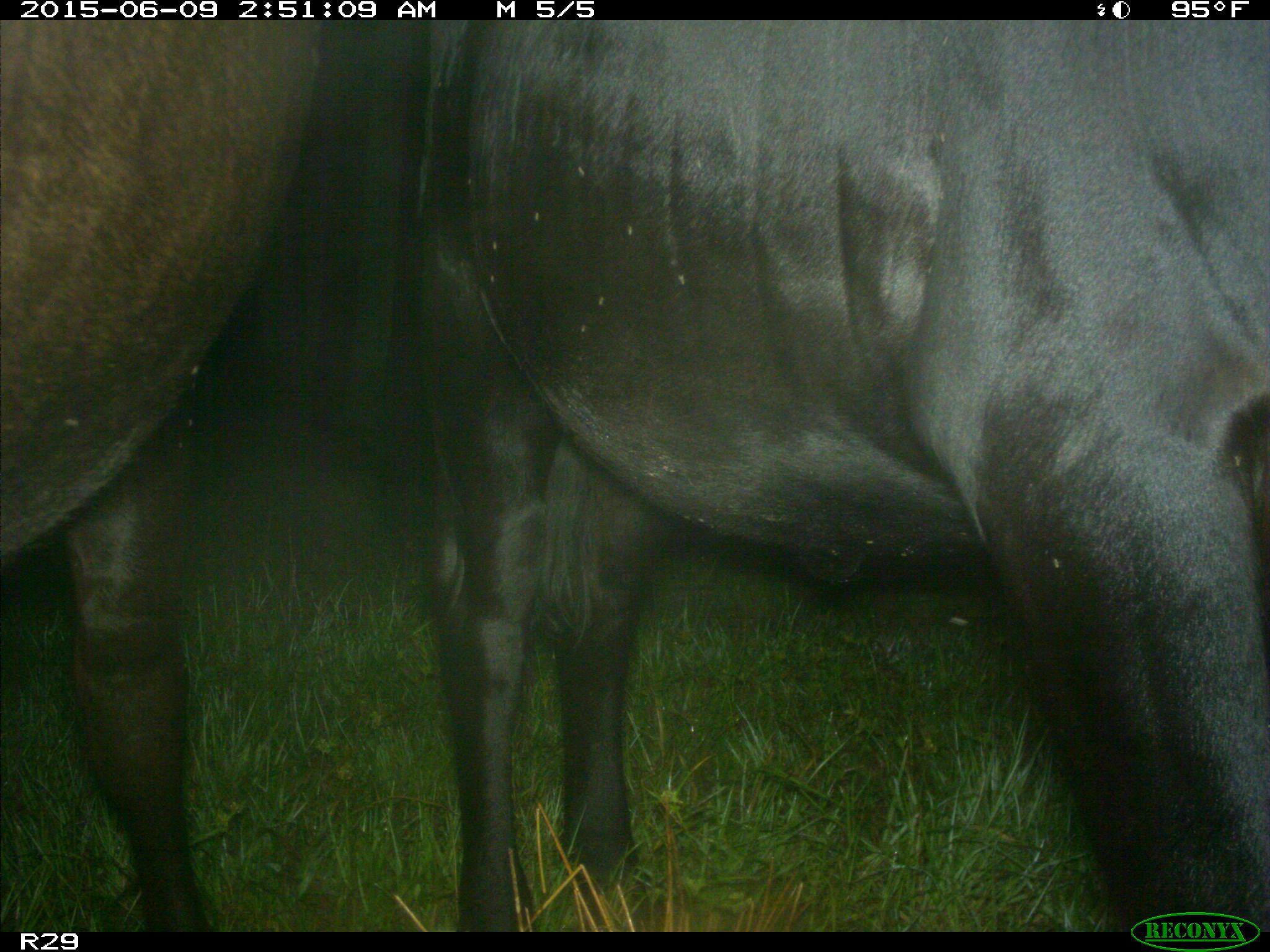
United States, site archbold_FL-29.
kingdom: Animalia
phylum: Chordata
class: Mammalia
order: Artiodactyla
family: Bovidae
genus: Bos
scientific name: Bos taurus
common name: domestic cow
Bos taurus (domestic cow).